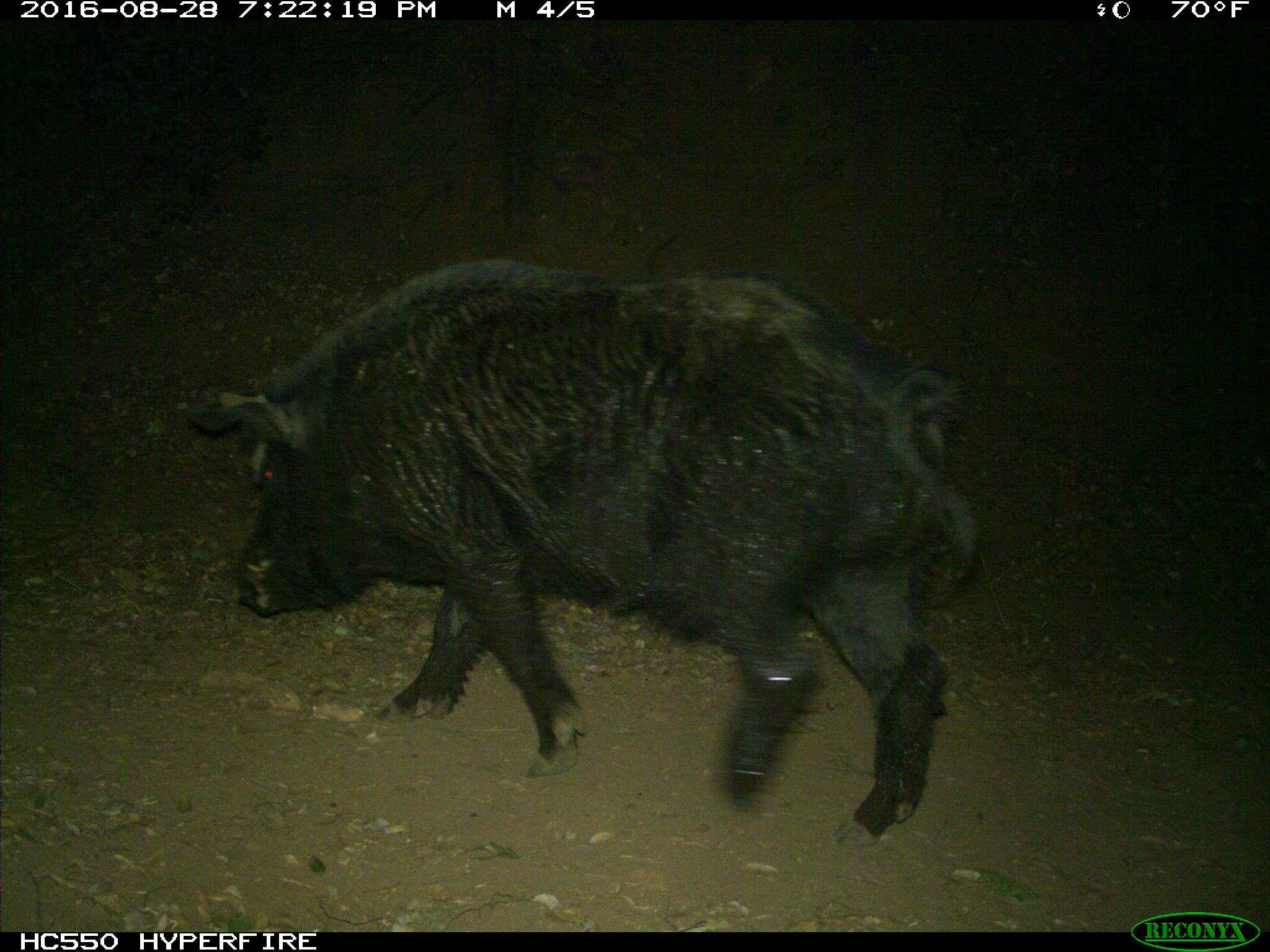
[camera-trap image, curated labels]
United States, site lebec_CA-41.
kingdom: Animalia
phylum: Chordata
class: Mammalia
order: Artiodactyla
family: Suidae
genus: Sus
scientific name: Sus scrofa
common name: wild boar